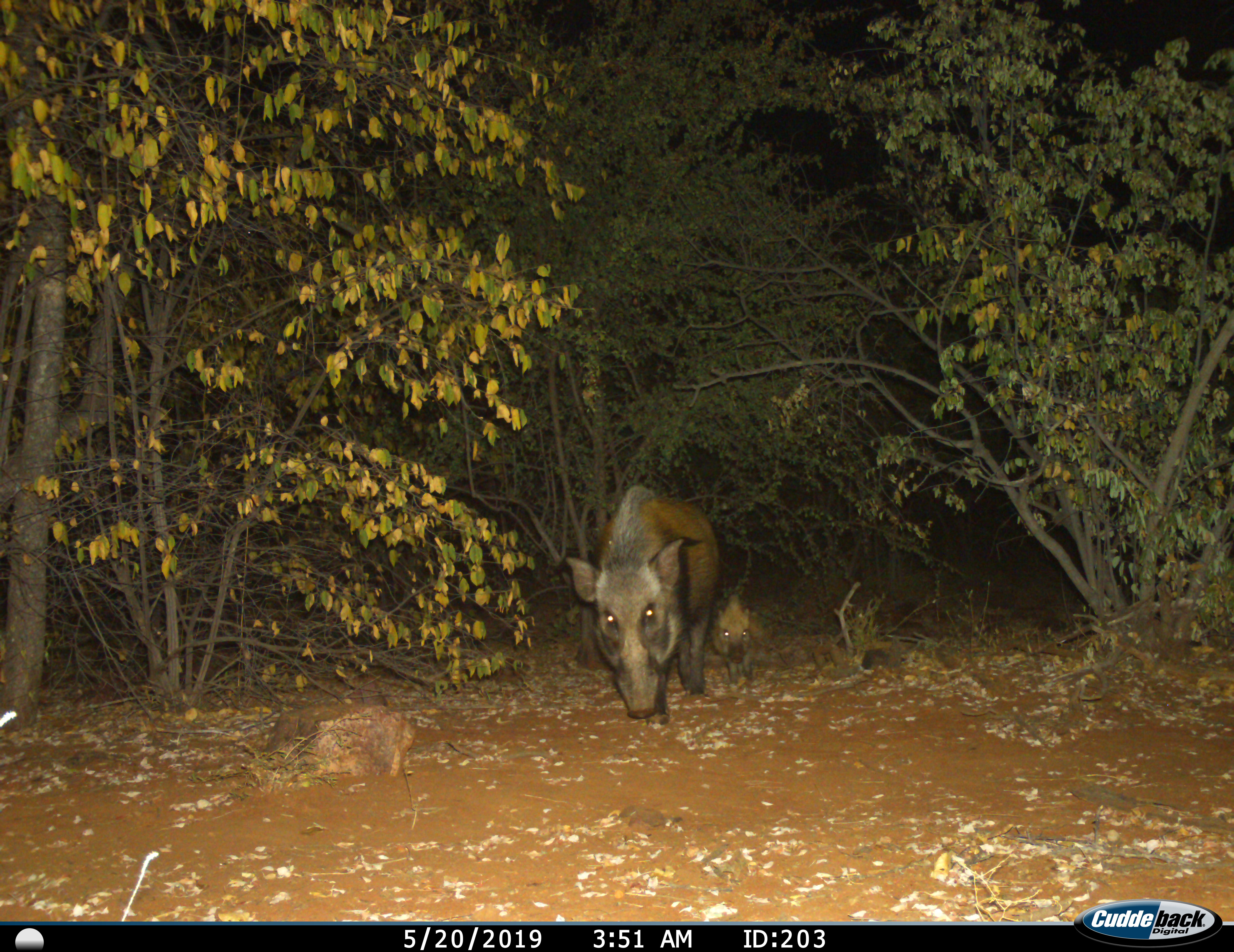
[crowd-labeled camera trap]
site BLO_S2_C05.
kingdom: Animalia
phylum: Chordata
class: Mammalia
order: Artiodactyla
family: Suidae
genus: Potamochoerus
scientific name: Potamochoerus larvatus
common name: bushpig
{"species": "bushpig (Potamochoerus larvatus)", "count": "2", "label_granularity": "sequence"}